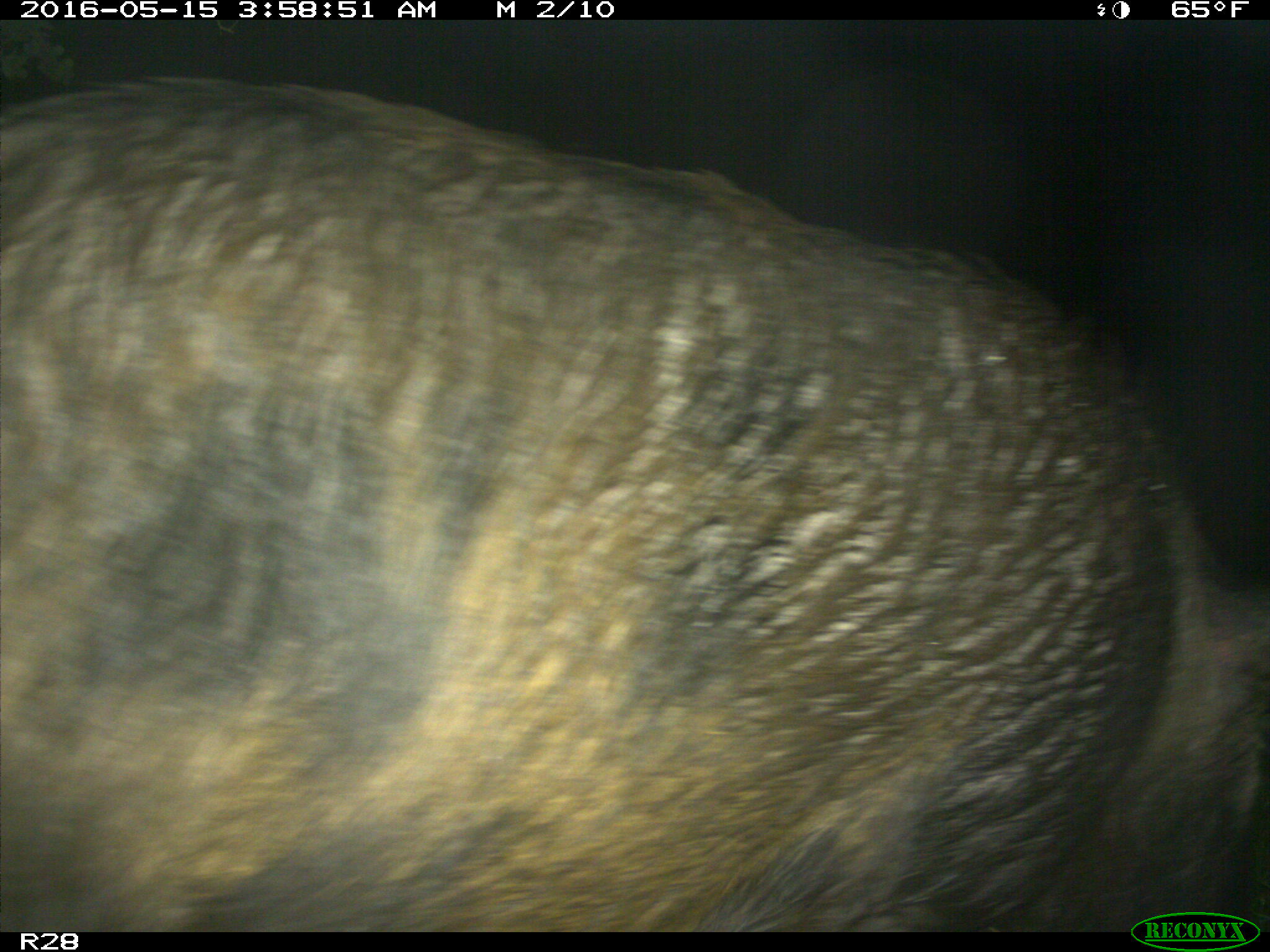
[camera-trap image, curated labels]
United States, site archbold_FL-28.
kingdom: Animalia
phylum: Chordata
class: Mammalia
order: Artiodactyla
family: Suidae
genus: Sus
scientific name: Sus scrofa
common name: wild boar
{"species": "Sus scrofa (wild boar)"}